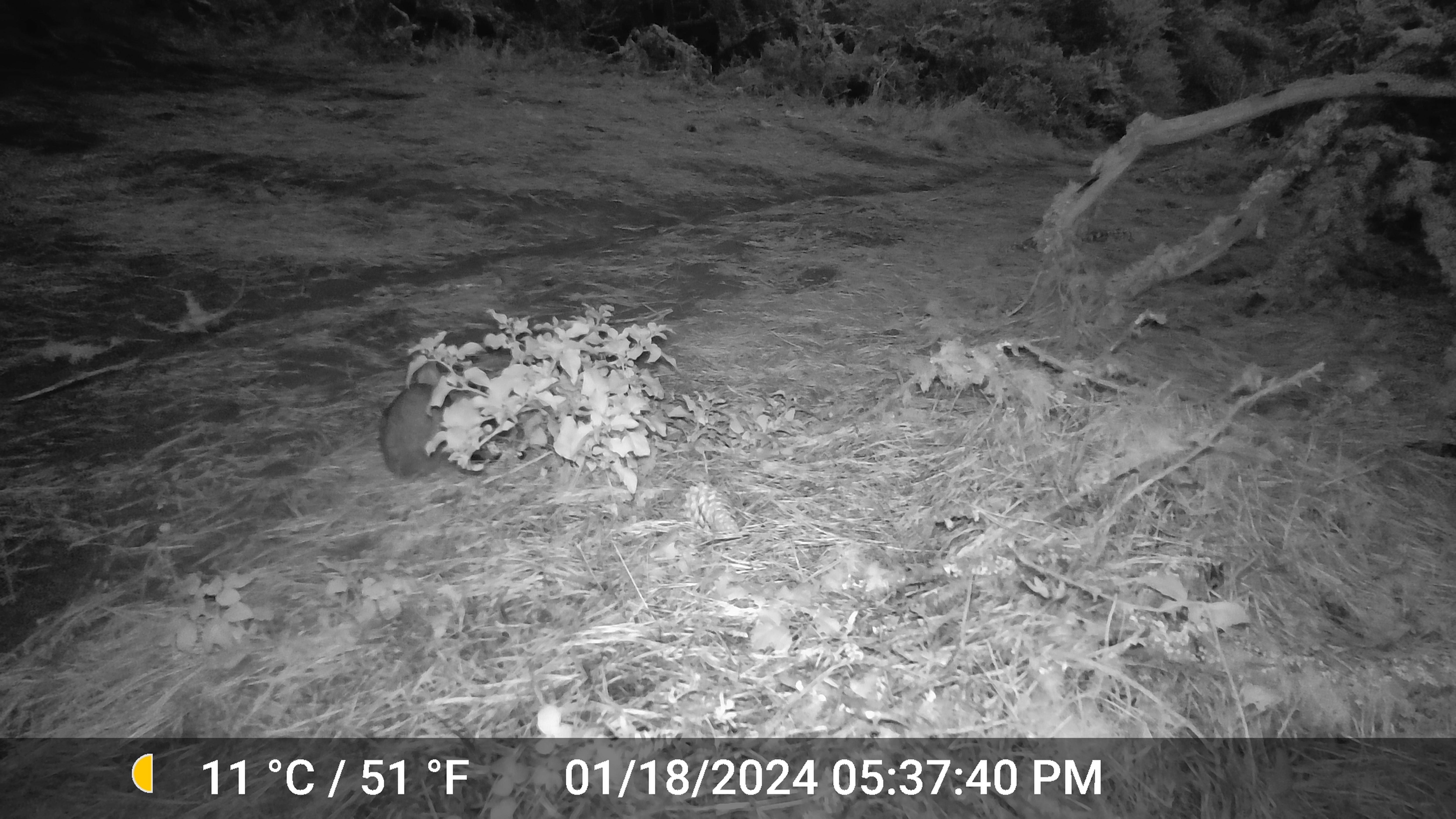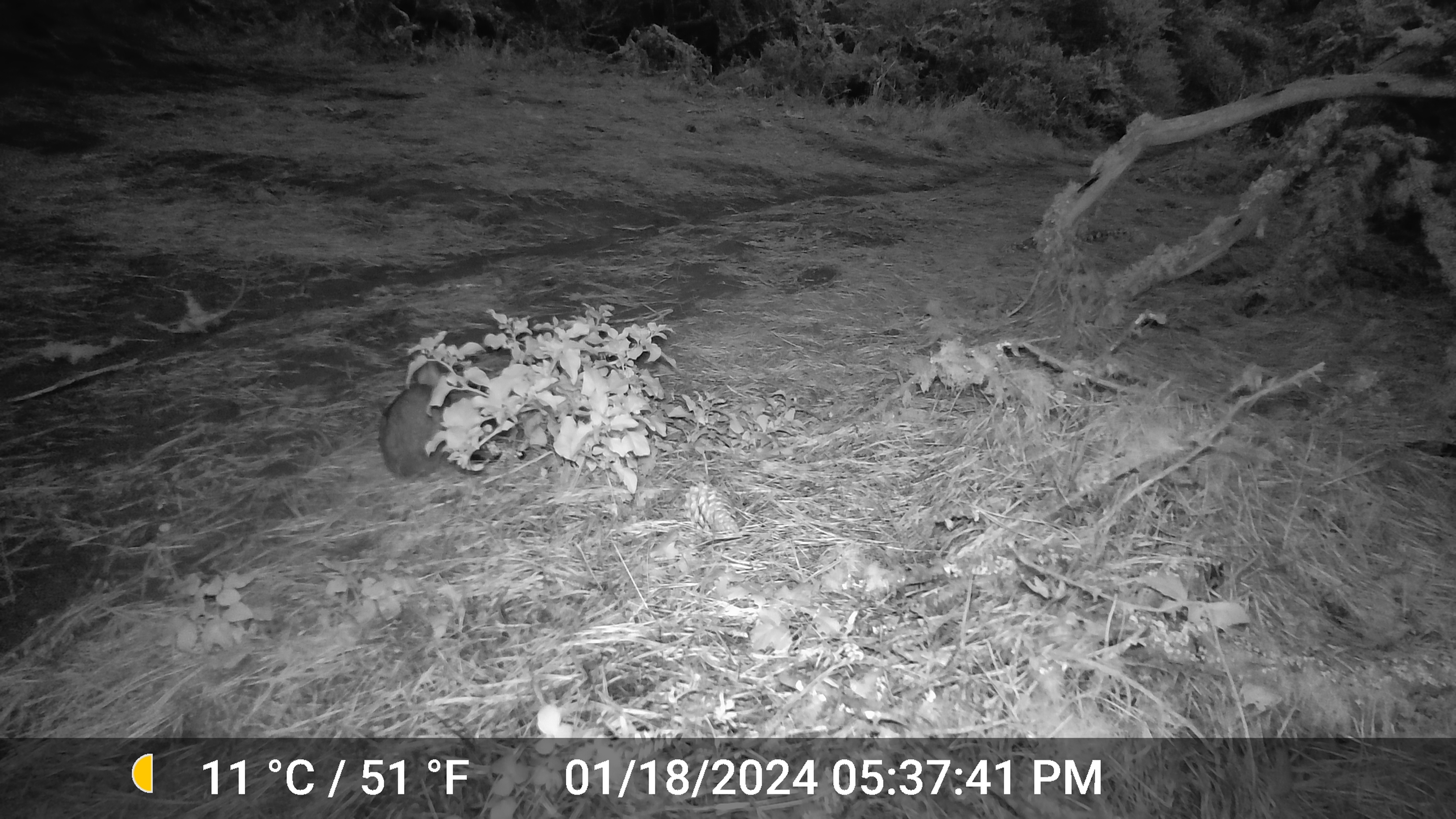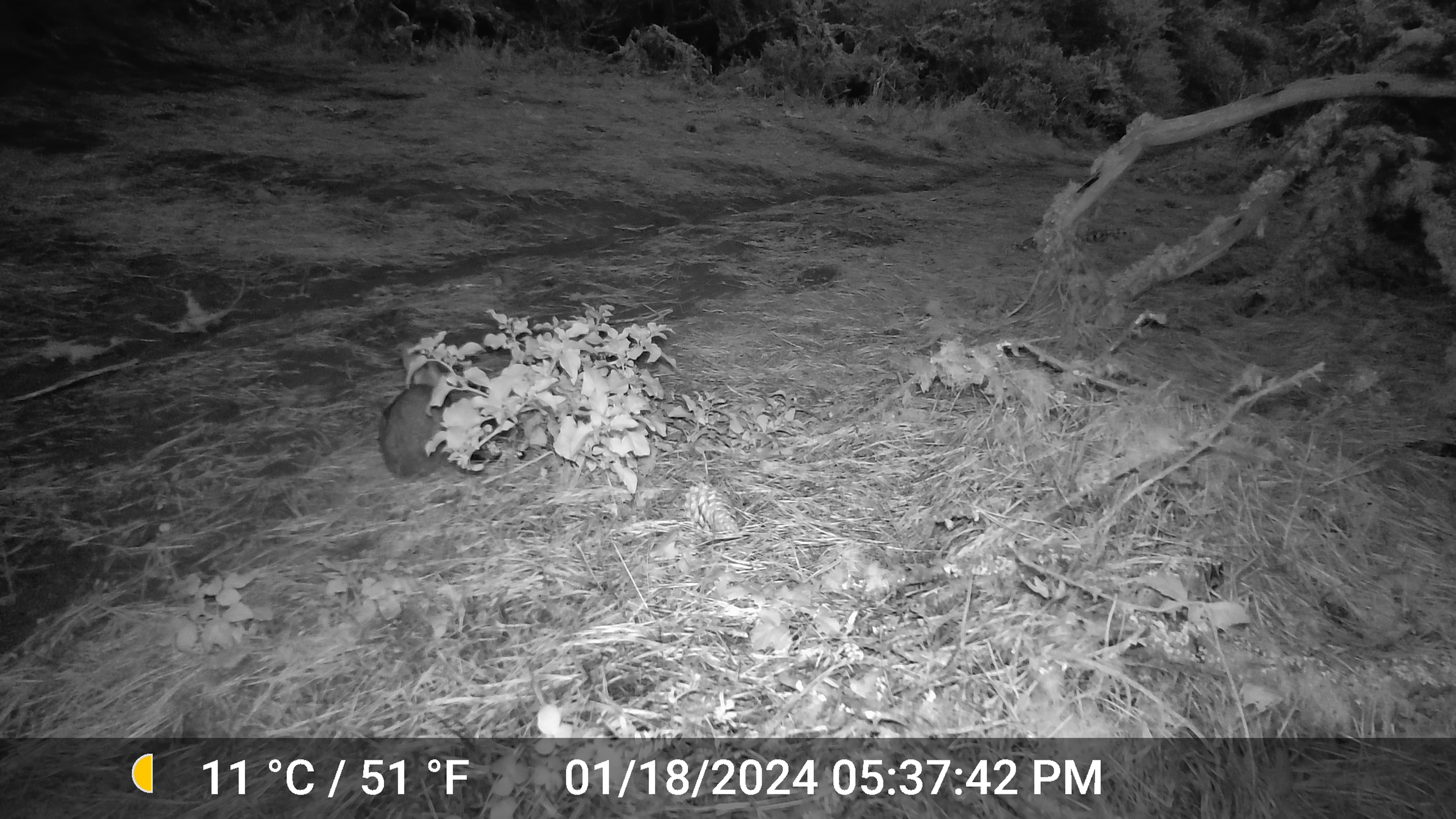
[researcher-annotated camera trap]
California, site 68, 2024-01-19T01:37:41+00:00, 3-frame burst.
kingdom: Animalia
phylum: Chordata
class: Mammalia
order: Lagomorpha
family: Leporidae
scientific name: Leporidae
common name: rabbit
Rabbit (Leporidae).